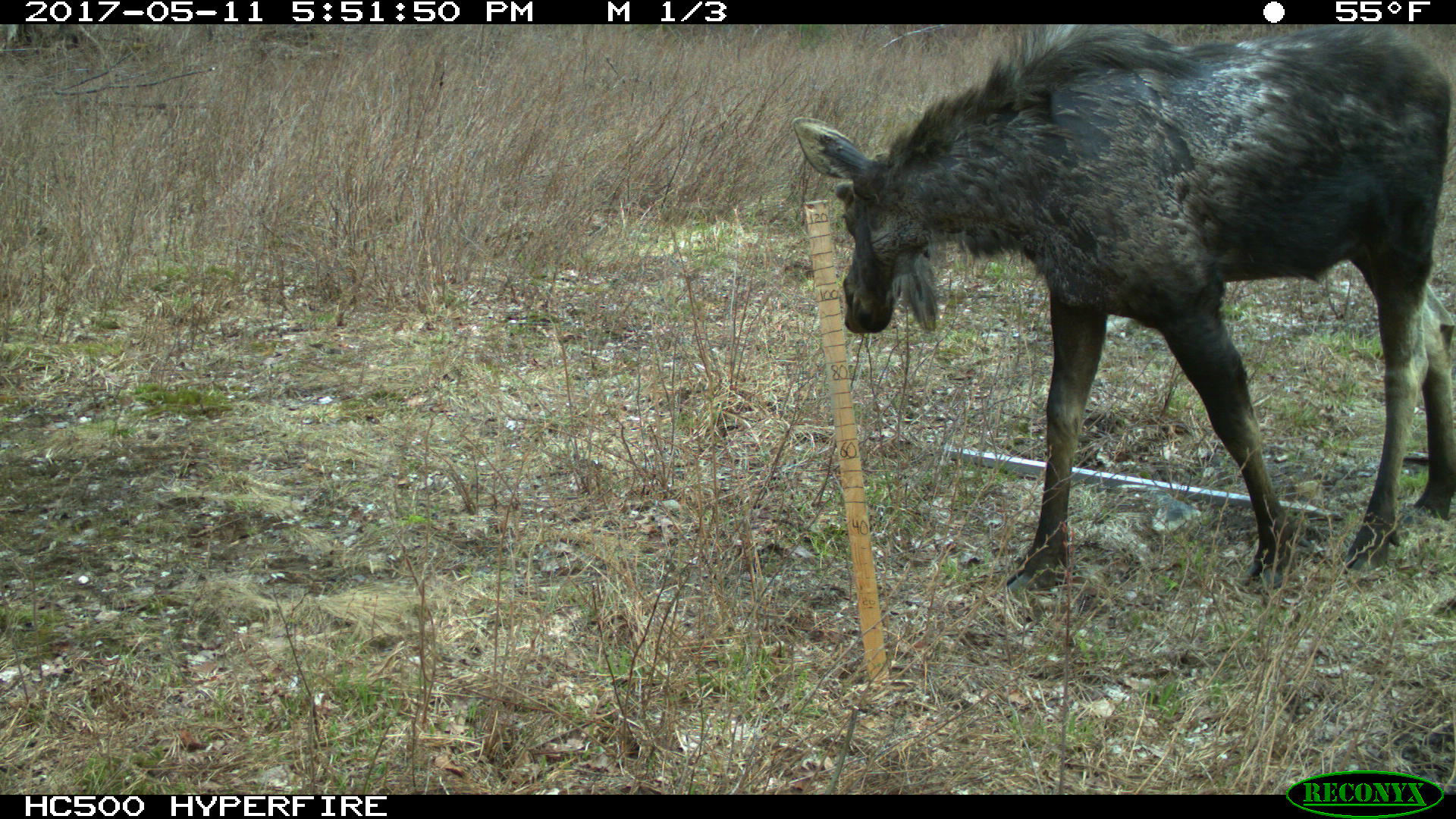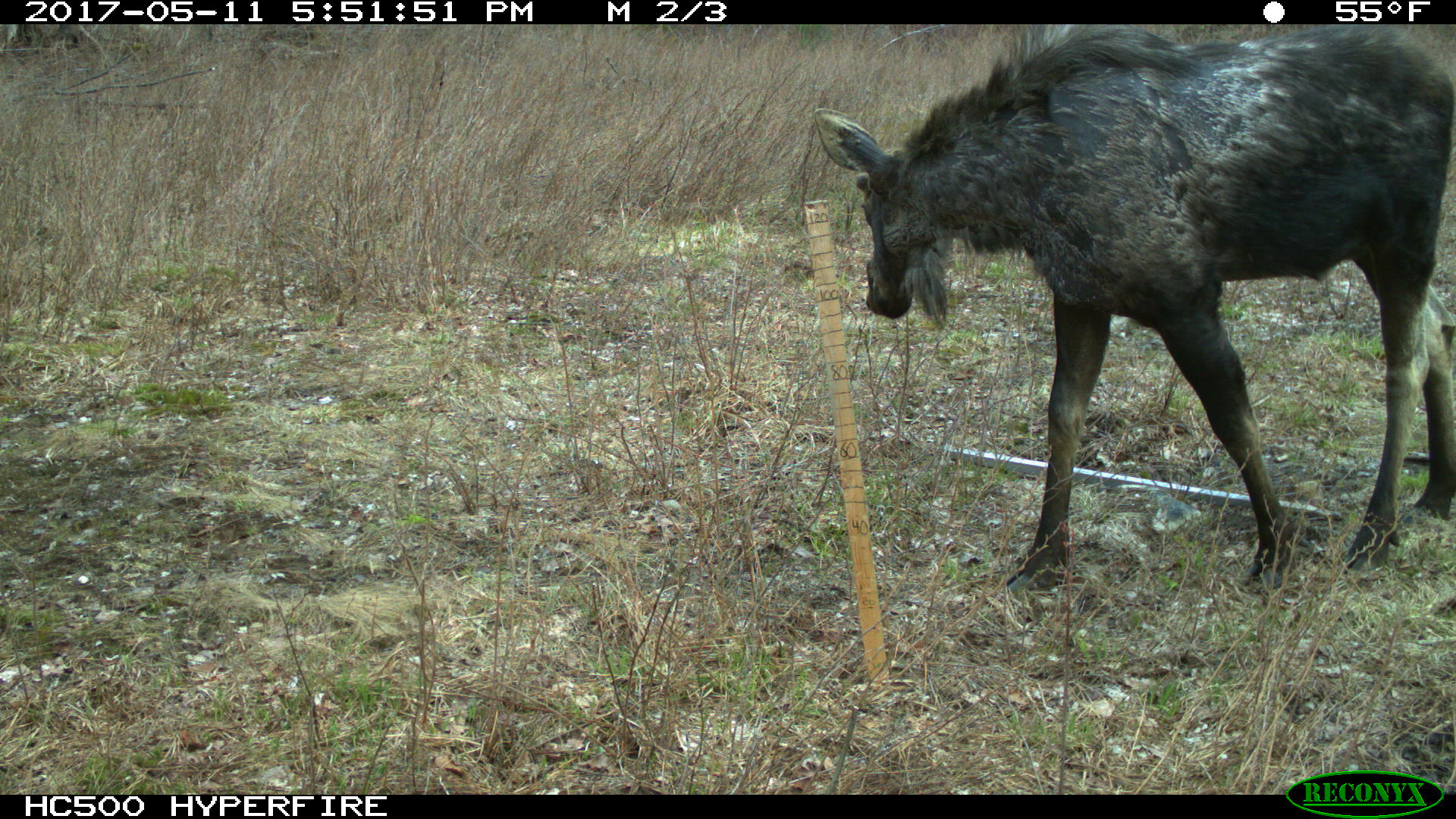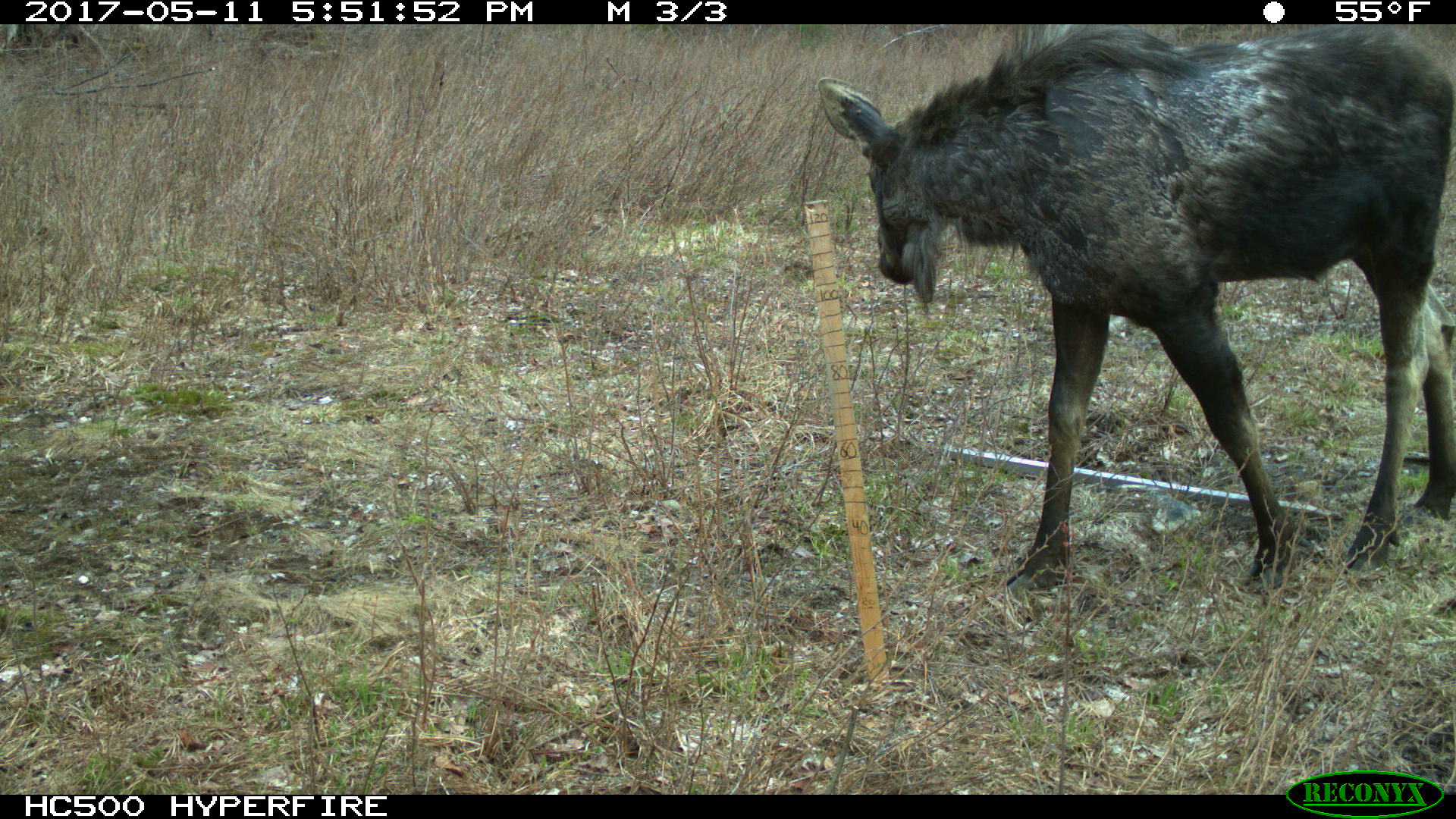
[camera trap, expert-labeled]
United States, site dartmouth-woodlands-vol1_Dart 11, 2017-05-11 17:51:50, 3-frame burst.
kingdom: Animalia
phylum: Chordata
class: Mammalia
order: Artiodactyla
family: Cervidae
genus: Alces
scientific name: Alces alces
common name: moose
Moose (Alces alces).